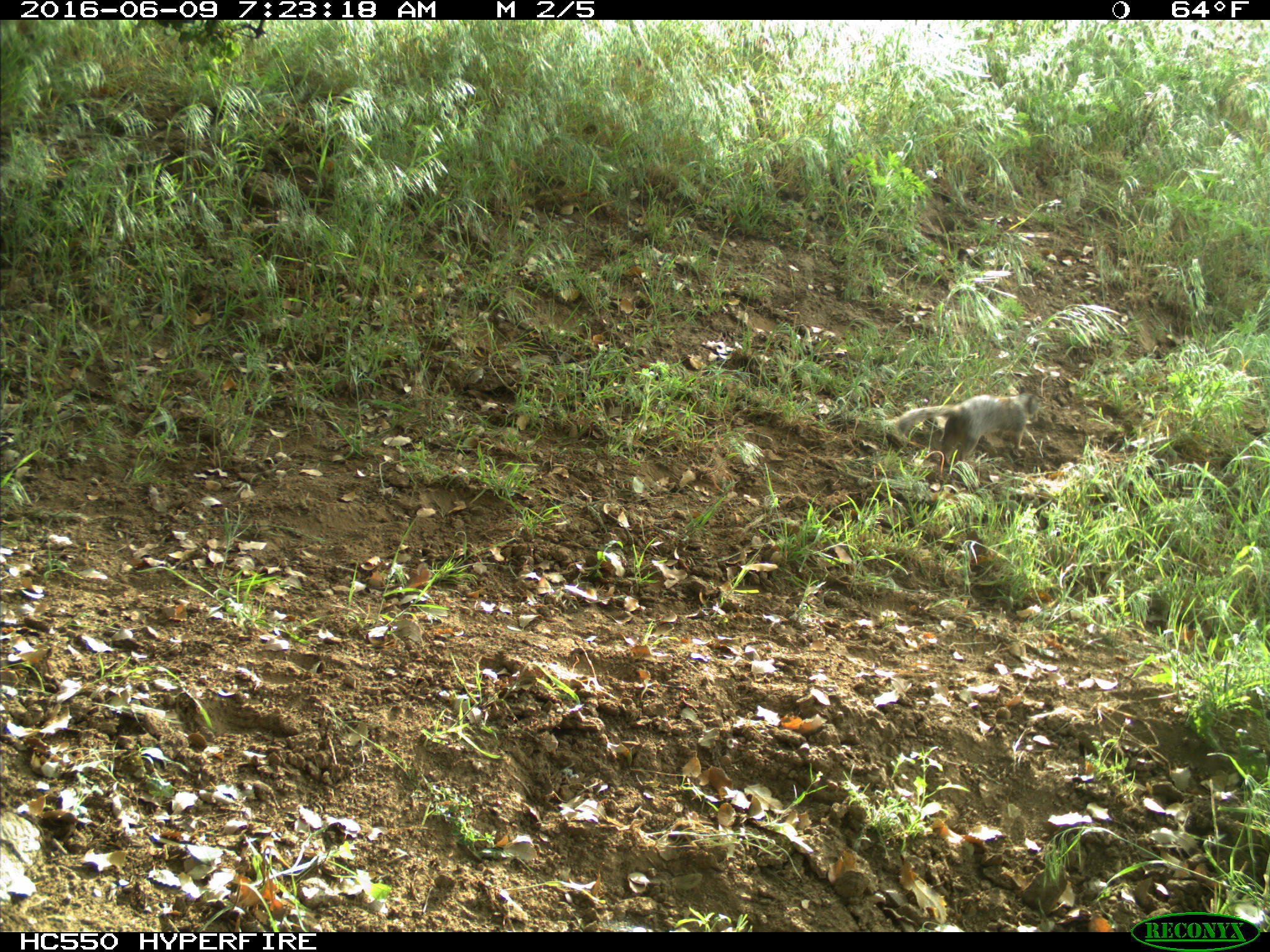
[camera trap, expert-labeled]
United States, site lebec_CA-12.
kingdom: Animalia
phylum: Chordata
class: Mammalia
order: Rodentia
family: Sciuridae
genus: Otospermophilus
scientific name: Otospermophilus beecheyi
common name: california ground squirrel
Otospermophilus beecheyi (california ground squirrel).